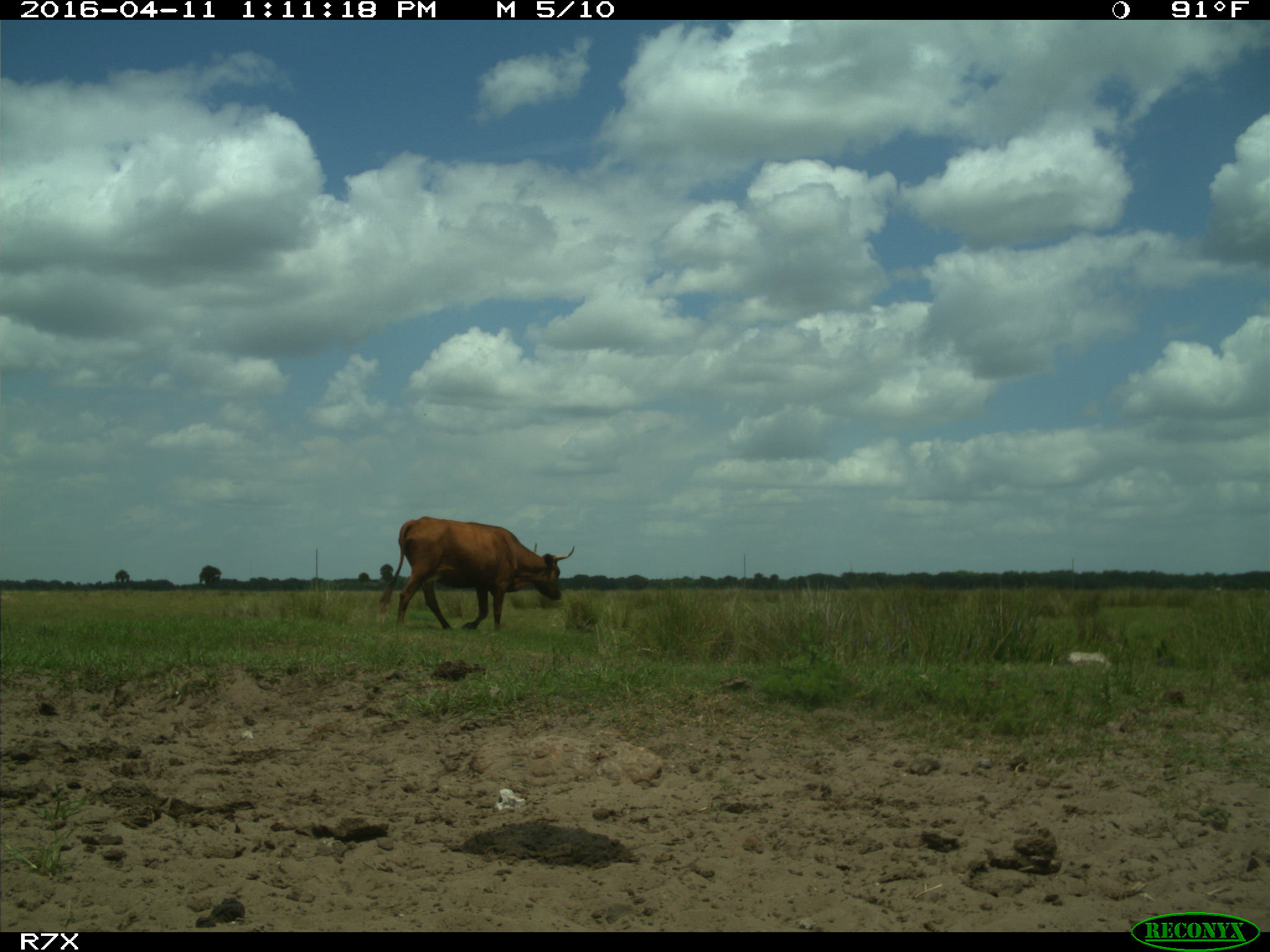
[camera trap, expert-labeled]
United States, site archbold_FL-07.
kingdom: Animalia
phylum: Chordata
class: Mammalia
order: Artiodactyla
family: Bovidae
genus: Bos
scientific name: Bos taurus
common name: domestic cow